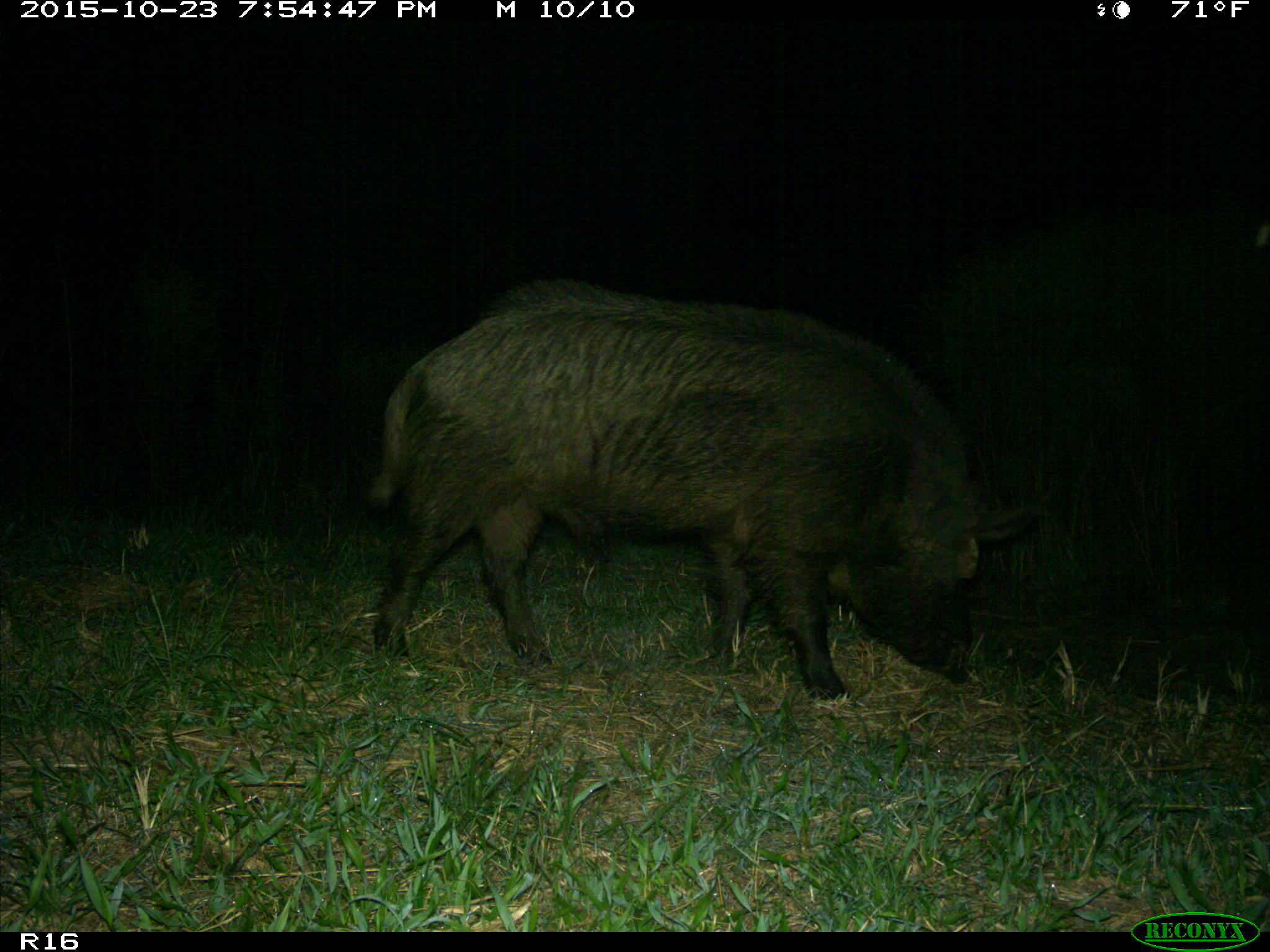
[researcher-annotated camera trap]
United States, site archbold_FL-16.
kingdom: Animalia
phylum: Chordata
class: Mammalia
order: Artiodactyla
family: Suidae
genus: Sus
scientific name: Sus scrofa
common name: wild boar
Sus scrofa (wild boar).